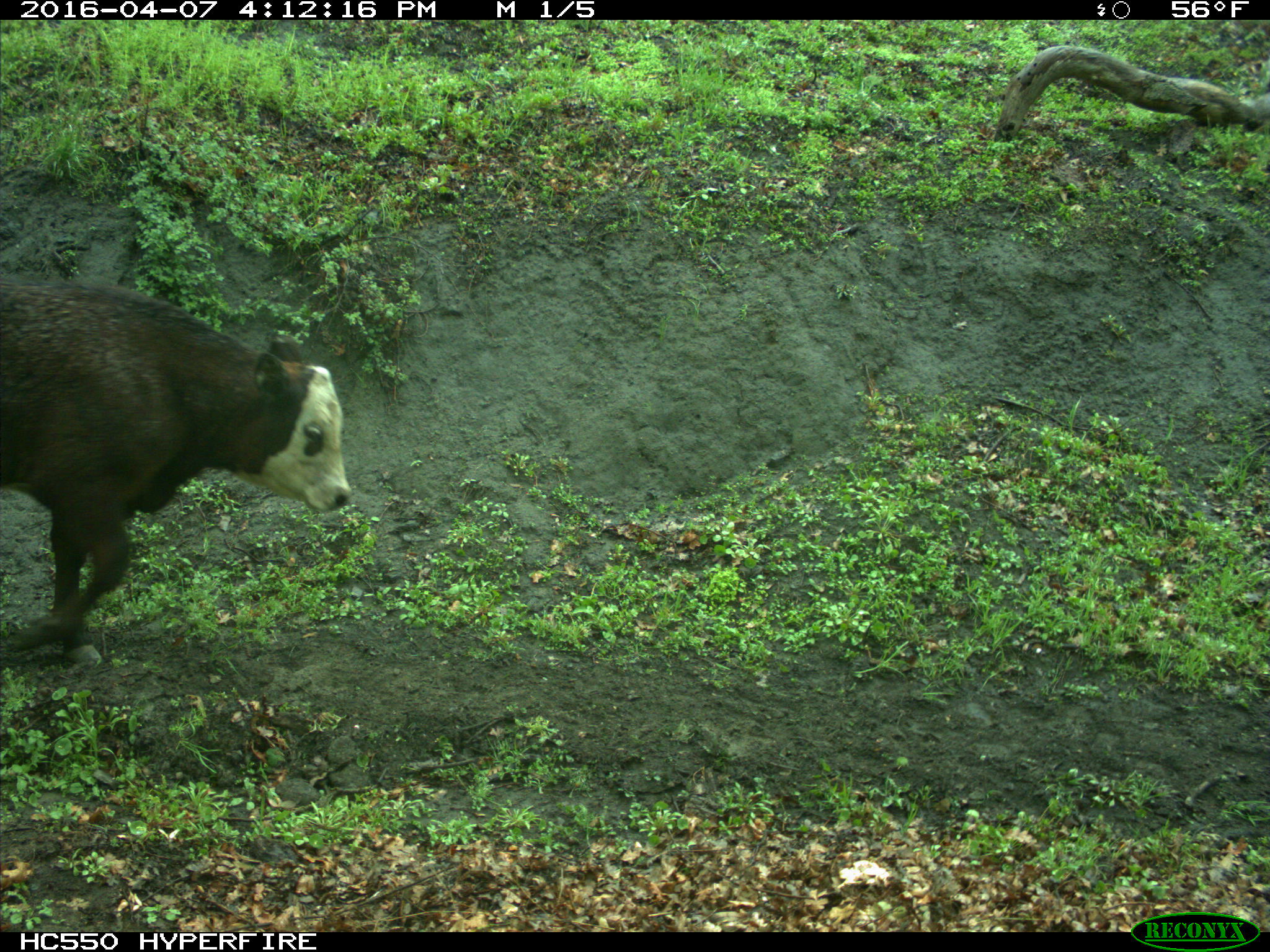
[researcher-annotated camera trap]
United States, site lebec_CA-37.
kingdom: Animalia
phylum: Chordata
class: Mammalia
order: Artiodactyla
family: Bovidae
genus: Bos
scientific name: Bos taurus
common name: domestic cow